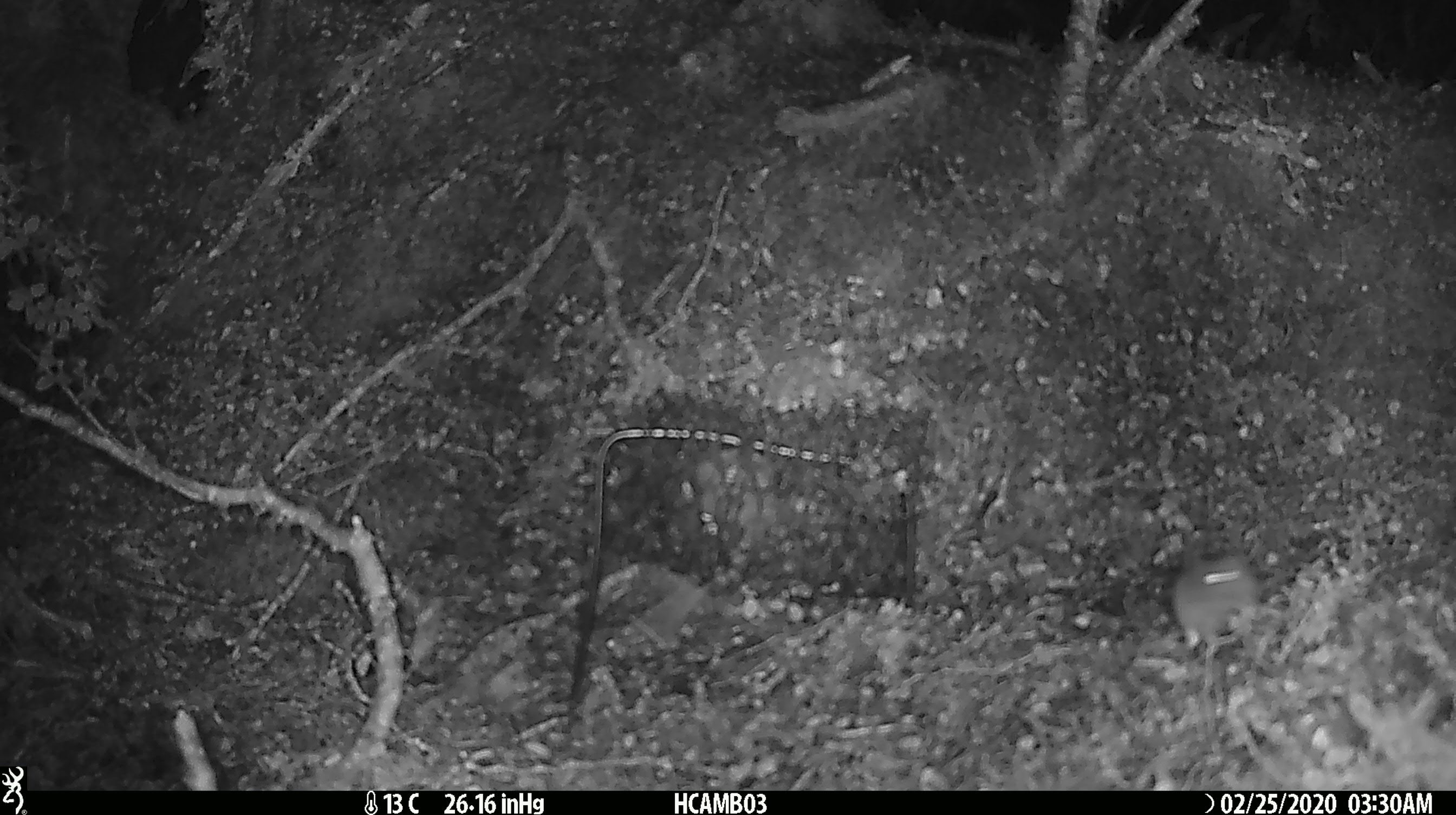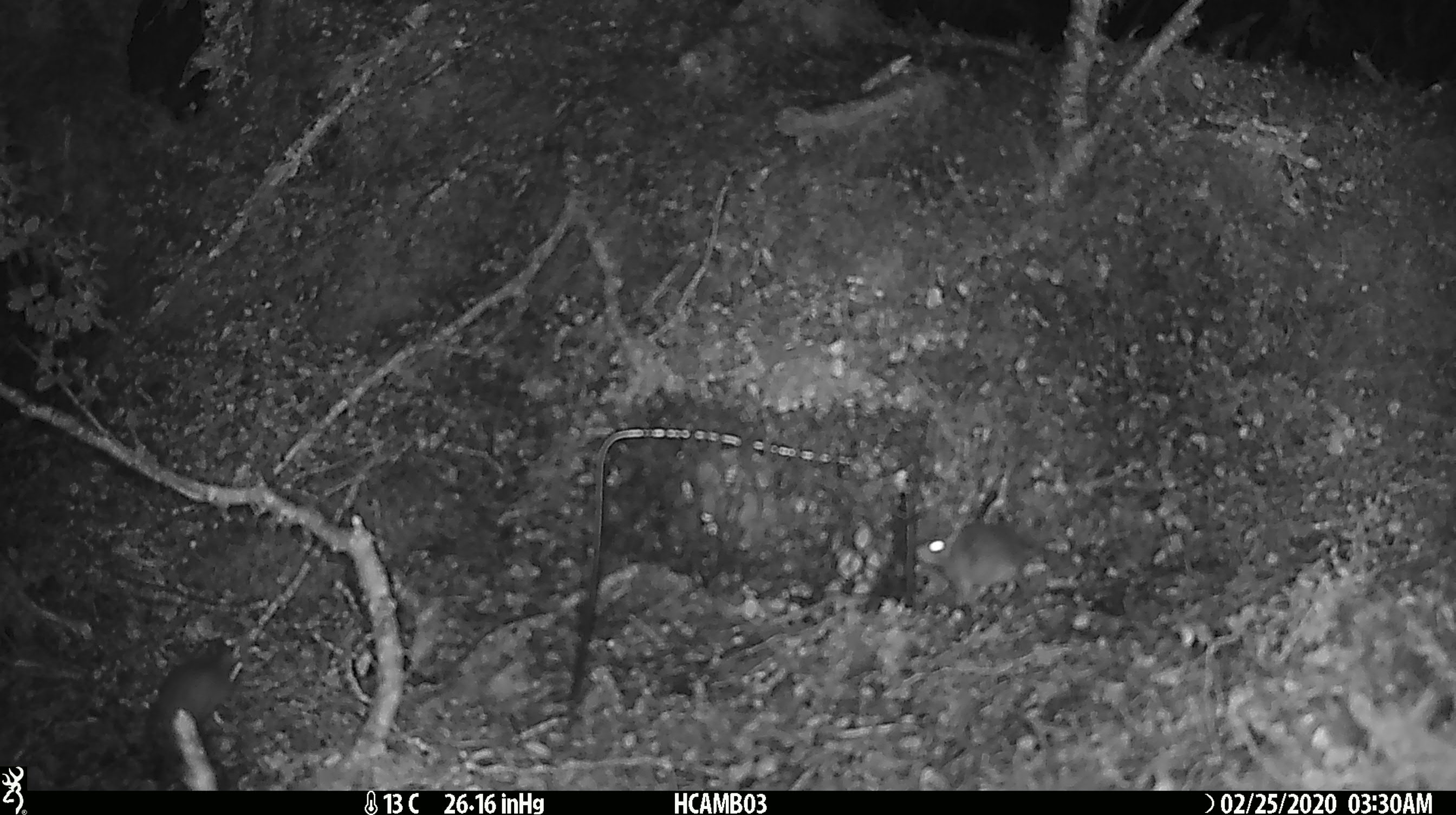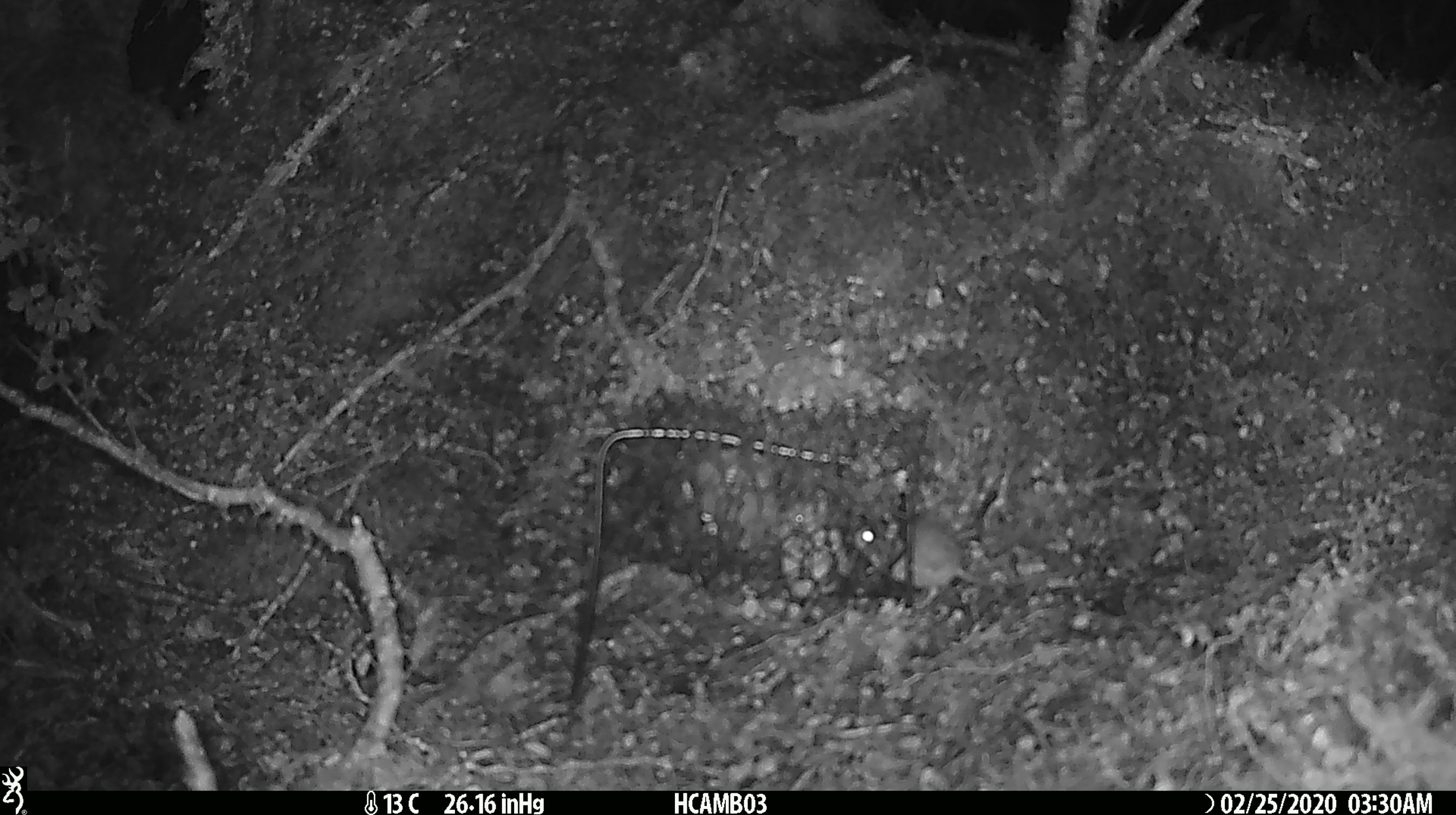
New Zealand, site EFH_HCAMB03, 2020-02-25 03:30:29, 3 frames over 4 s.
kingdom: Animalia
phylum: Chordata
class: Mammalia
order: Rodentia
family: Muridae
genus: Mus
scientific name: Mus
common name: mouse